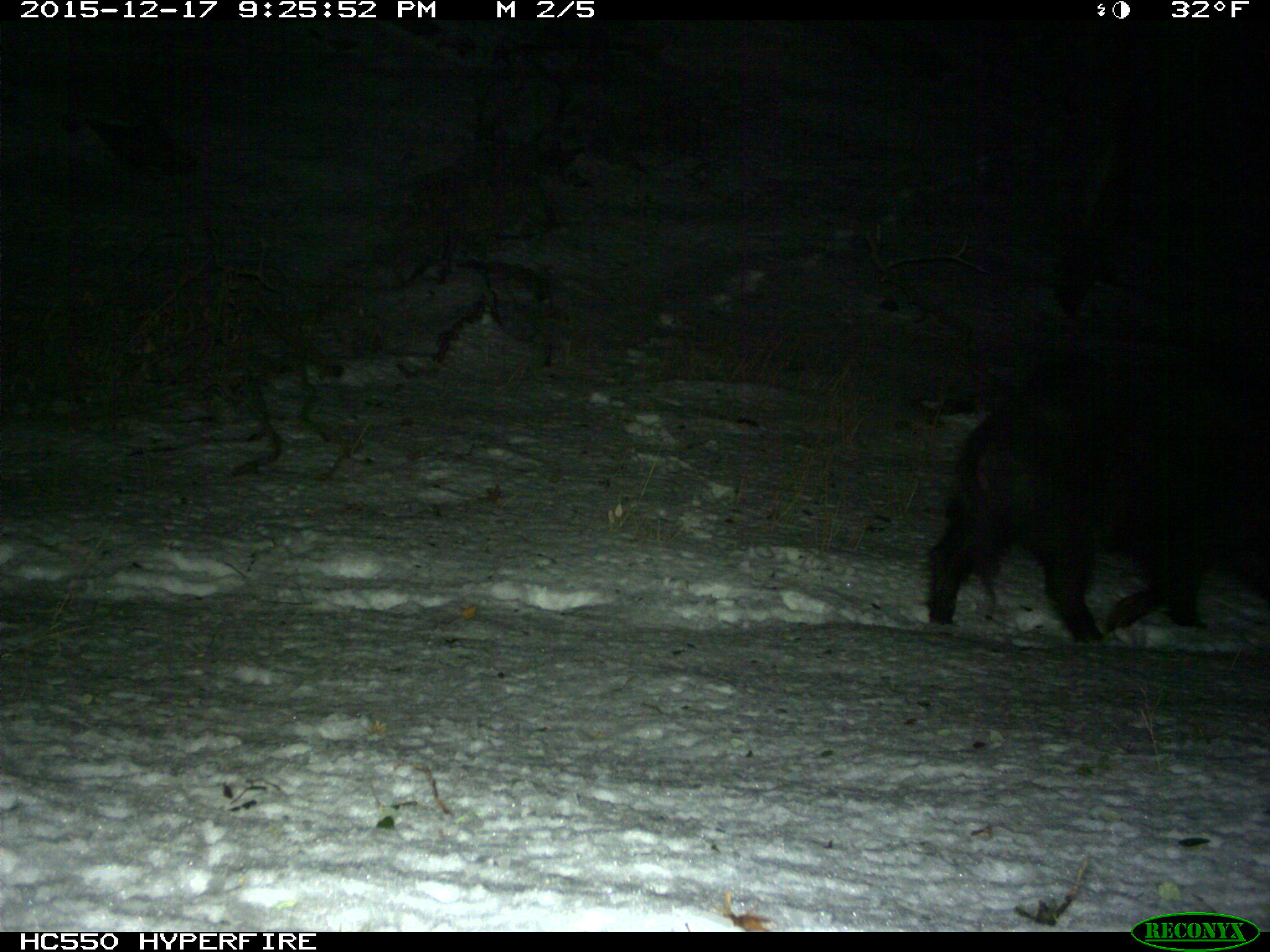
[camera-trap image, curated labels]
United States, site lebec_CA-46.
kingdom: Animalia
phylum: Chordata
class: Mammalia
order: Artiodactyla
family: Suidae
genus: Sus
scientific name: Sus scrofa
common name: wild boar